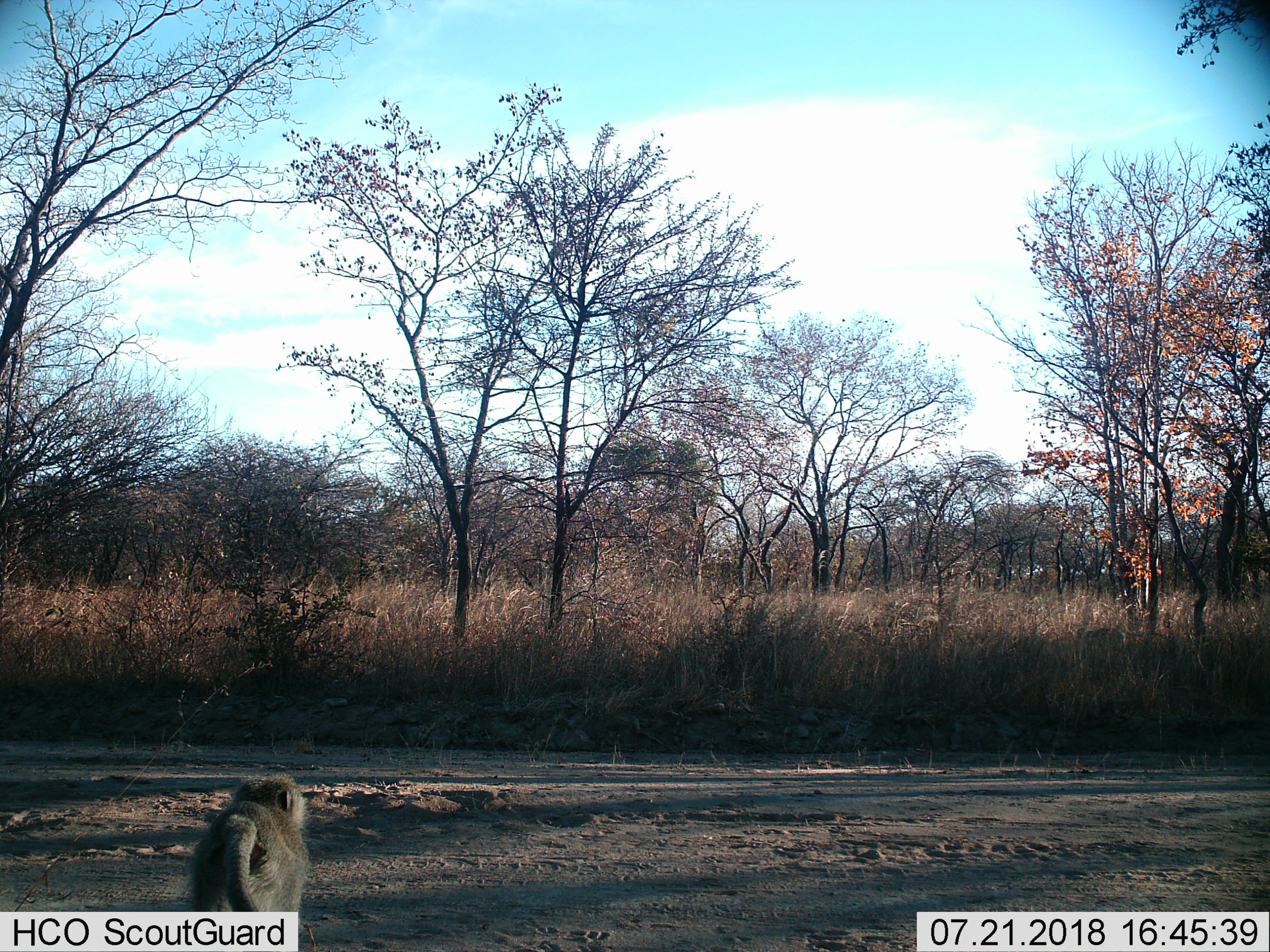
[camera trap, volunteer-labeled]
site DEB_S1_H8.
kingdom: Animalia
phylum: Chordata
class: Mammalia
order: Primates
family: Cercopithecidae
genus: Papio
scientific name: Papio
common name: baboon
Baboon (Papio), count 1. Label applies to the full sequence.